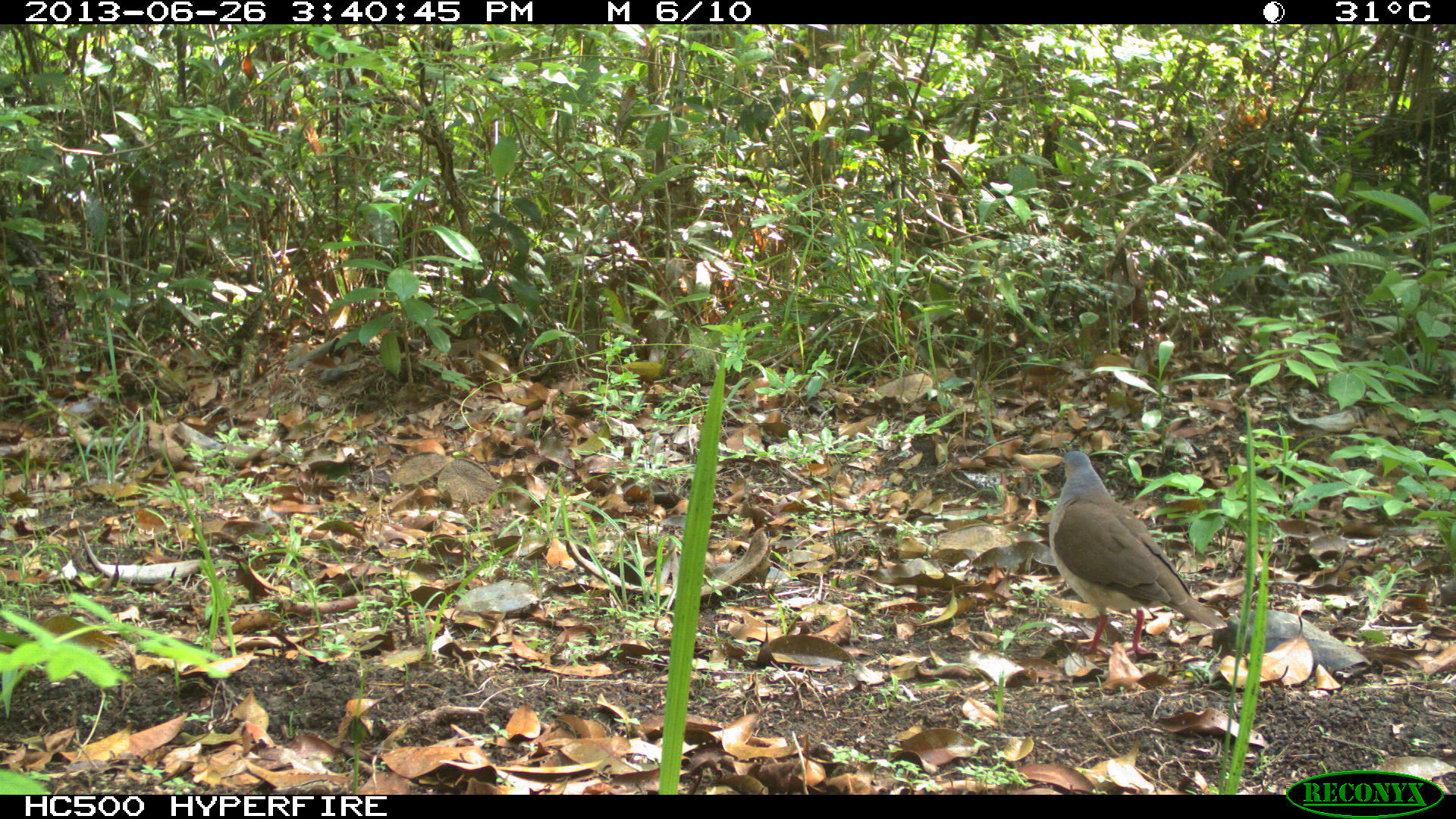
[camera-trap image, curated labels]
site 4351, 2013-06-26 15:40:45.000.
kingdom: Animalia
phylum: Chordata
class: Aves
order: Columbiformes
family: Columbidae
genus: Leptotila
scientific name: Leptotila plumbeiceps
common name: gray-headed dove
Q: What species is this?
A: Leptotila plumbeiceps (gray-headed dove).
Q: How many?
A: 1.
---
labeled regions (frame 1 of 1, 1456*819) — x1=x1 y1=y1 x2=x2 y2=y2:
leptotila plumbeiceps: x1=1048 y1=450 x2=1228 y2=657